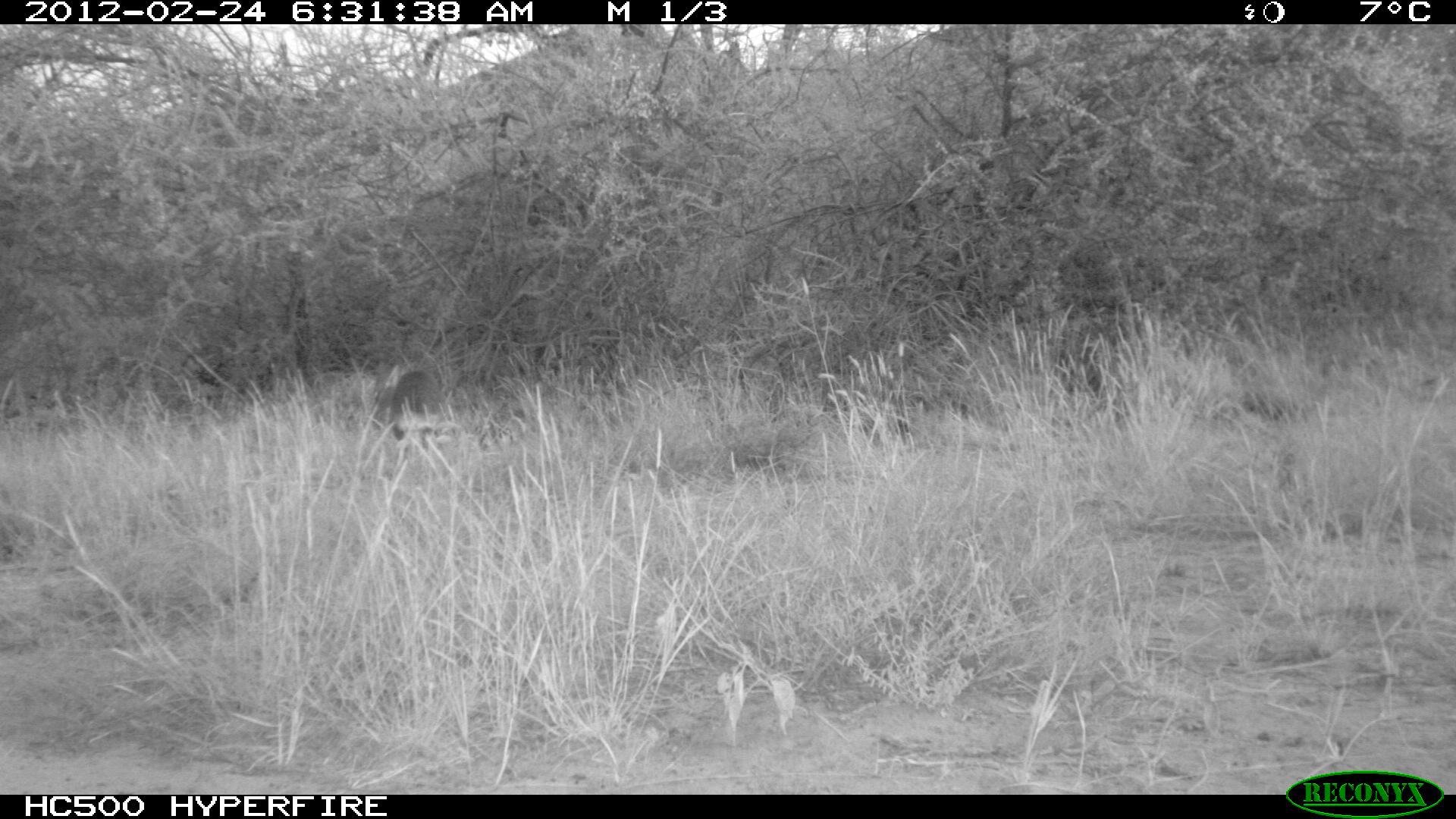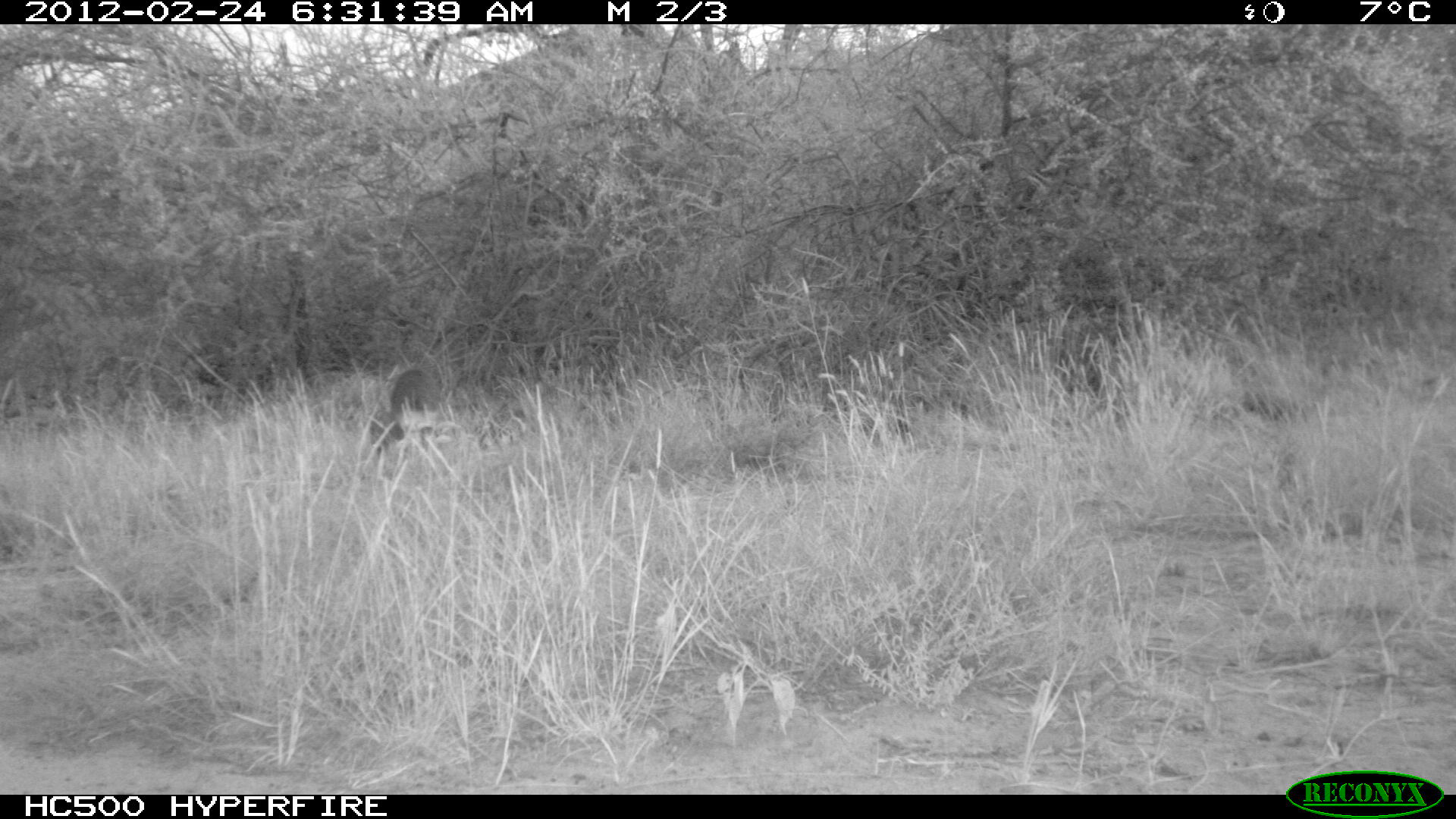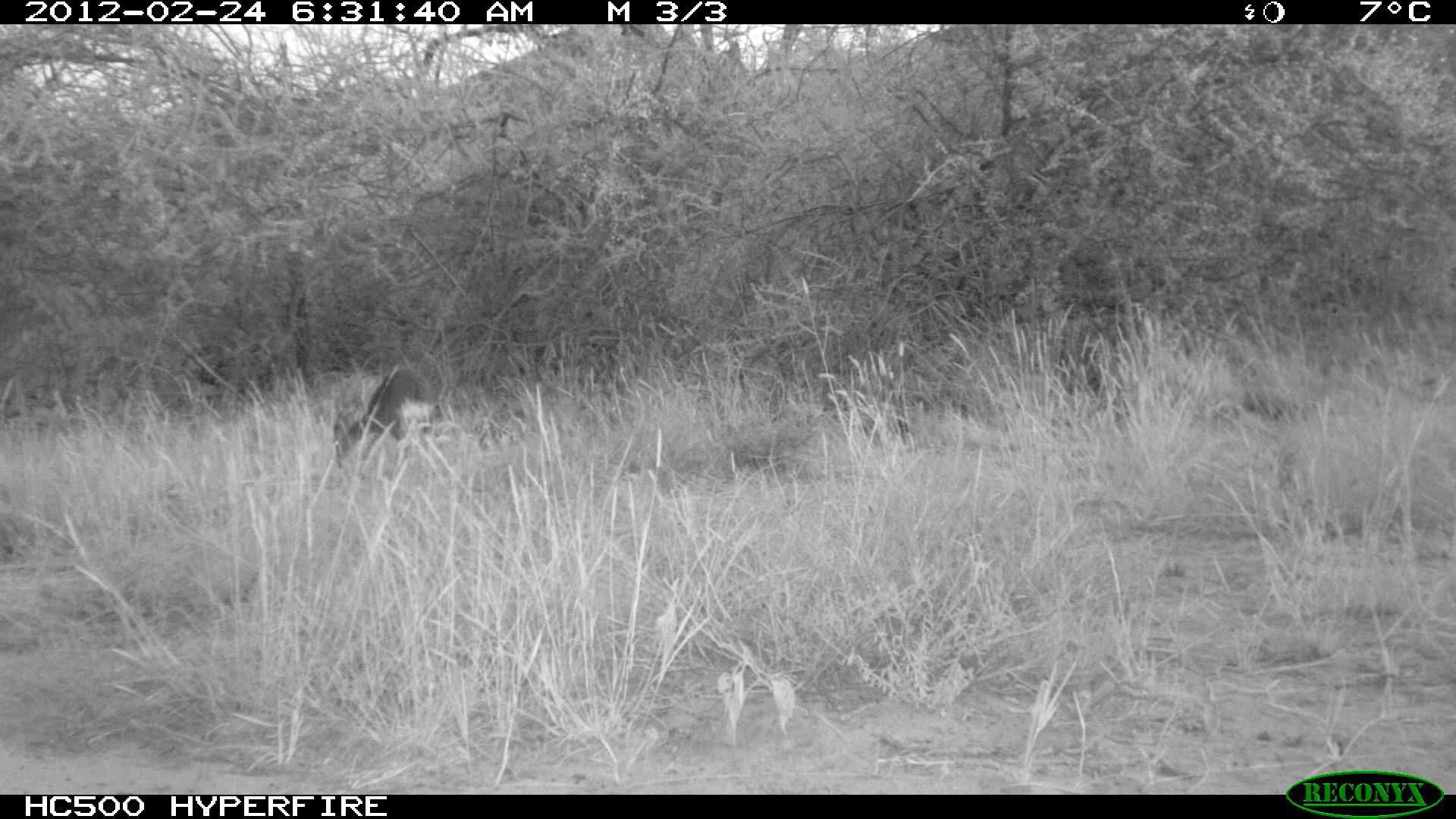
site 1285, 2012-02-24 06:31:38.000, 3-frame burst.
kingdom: Animalia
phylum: Chordata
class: Mammalia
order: Artiodactyla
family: Bovidae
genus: Madoqua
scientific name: Madoqua guentheri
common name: günther's dik-dik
Madoqua guentheri (günther's dik-dik), count 1.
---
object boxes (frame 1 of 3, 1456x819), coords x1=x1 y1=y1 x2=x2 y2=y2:
madoqua guentheri: x1=388 y1=367 x2=443 y2=451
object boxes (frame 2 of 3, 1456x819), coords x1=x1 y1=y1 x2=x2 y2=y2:
madoqua guentheri: x1=369 y1=369 x2=440 y2=456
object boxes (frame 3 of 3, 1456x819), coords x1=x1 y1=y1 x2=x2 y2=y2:
madoqua guentheri: x1=333 y1=366 x2=434 y2=468